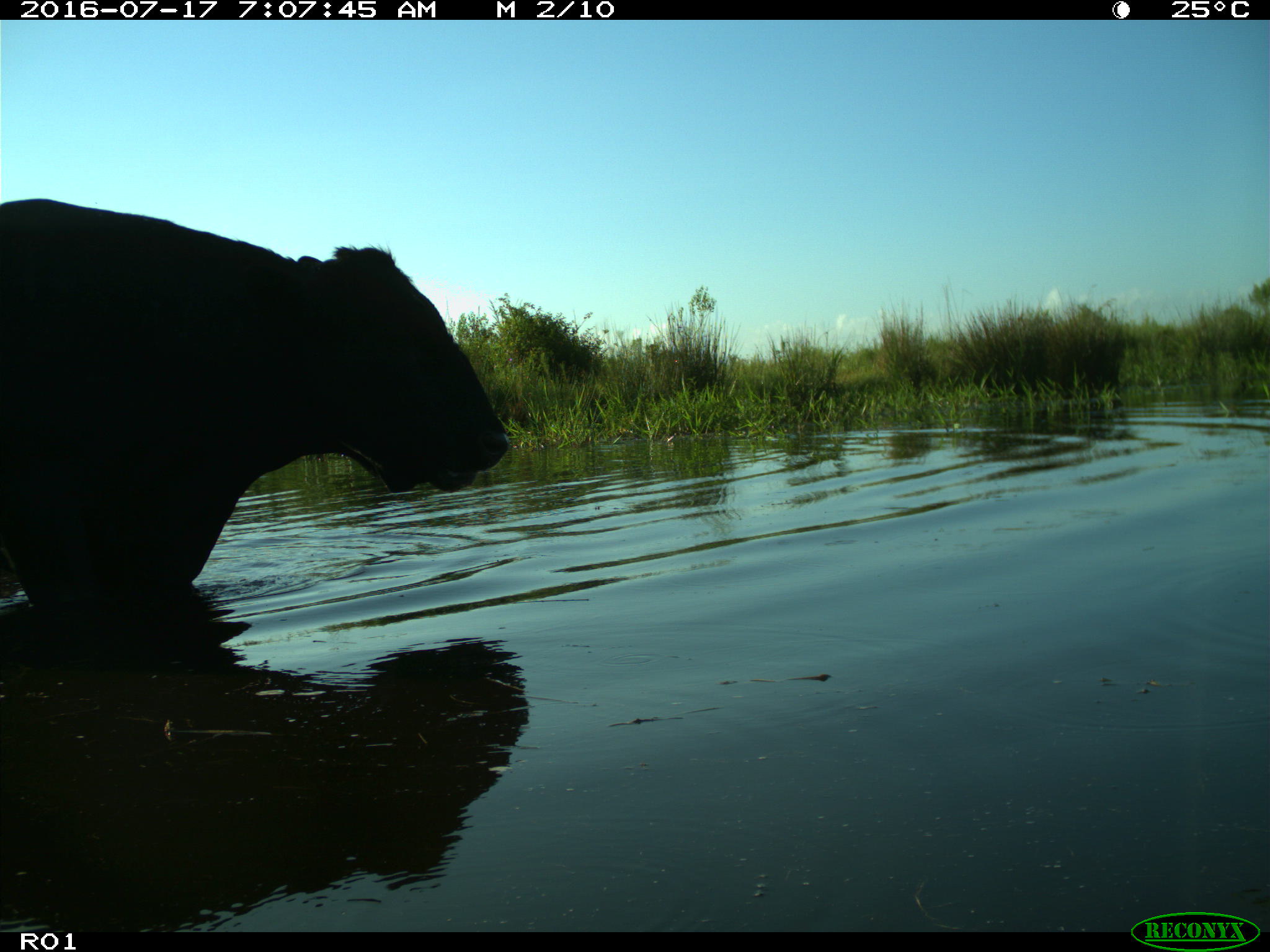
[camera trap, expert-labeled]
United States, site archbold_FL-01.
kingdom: Animalia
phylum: Chordata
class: Mammalia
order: Artiodactyla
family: Bovidae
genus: Bos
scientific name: Bos taurus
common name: domestic cow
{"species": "Bos taurus (domestic cow)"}